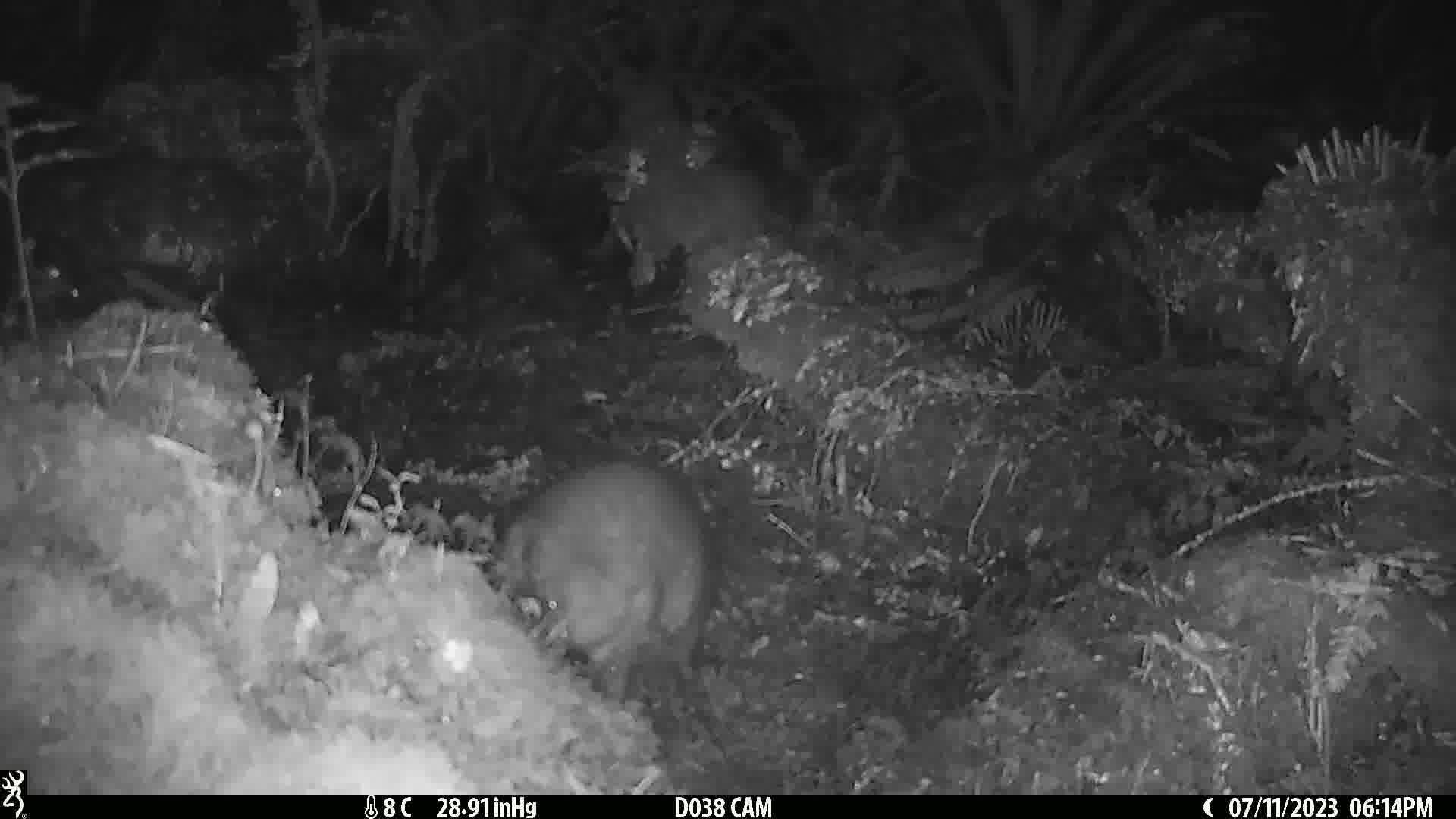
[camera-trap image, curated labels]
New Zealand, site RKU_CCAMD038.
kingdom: Animalia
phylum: Chordata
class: Mammalia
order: Diprotodontia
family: Phalangeridae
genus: Trichosurus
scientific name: Trichosurus vulpecula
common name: common brushtail possum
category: possum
Possum (common brushtail possum) (Trichosurus vulpecula).